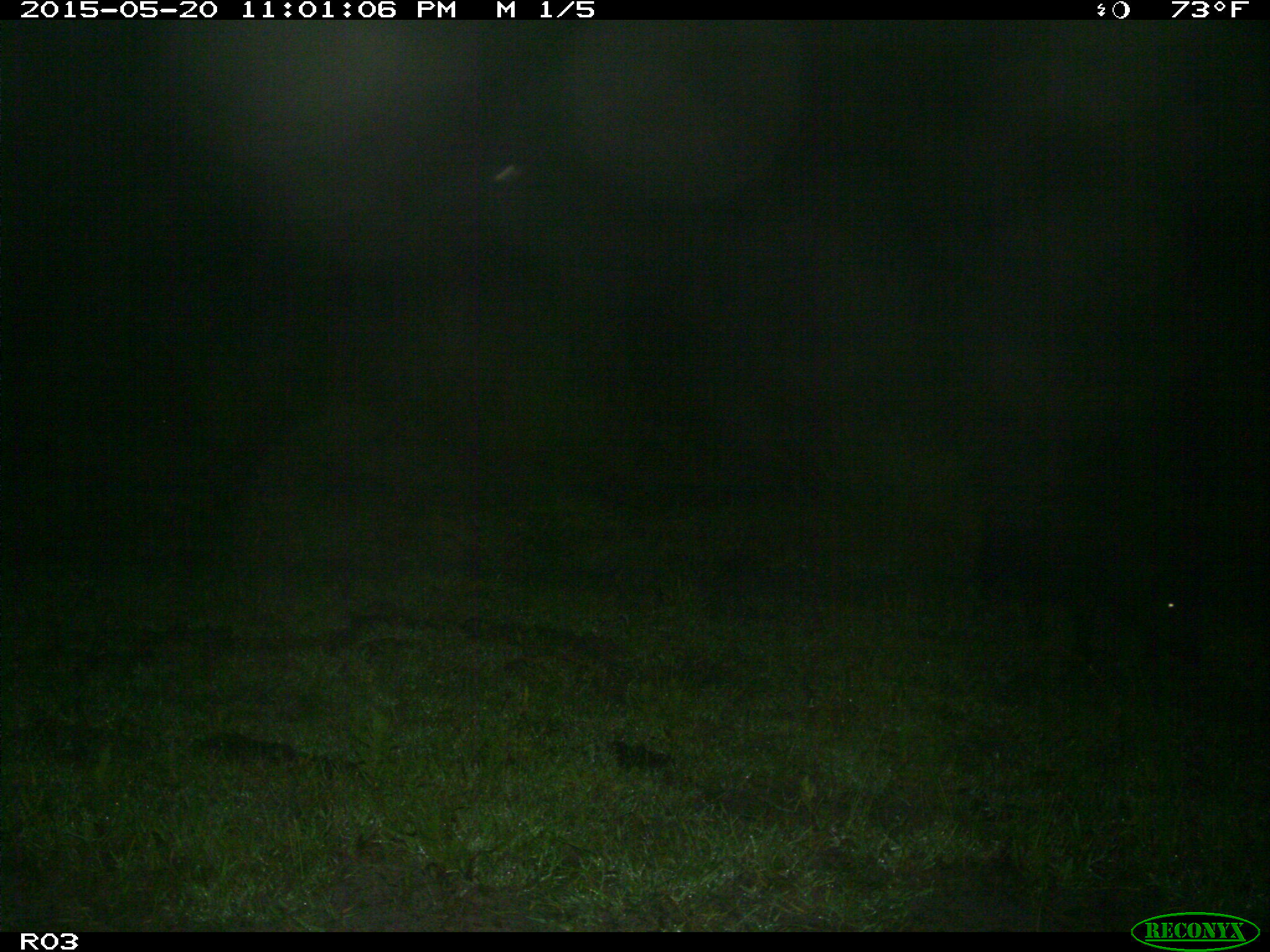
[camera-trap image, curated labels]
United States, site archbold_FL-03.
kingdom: Animalia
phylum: Chordata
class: Mammalia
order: Artiodactyla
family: Suidae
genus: Sus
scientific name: Sus scrofa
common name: wild boar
Sus scrofa (wild boar).